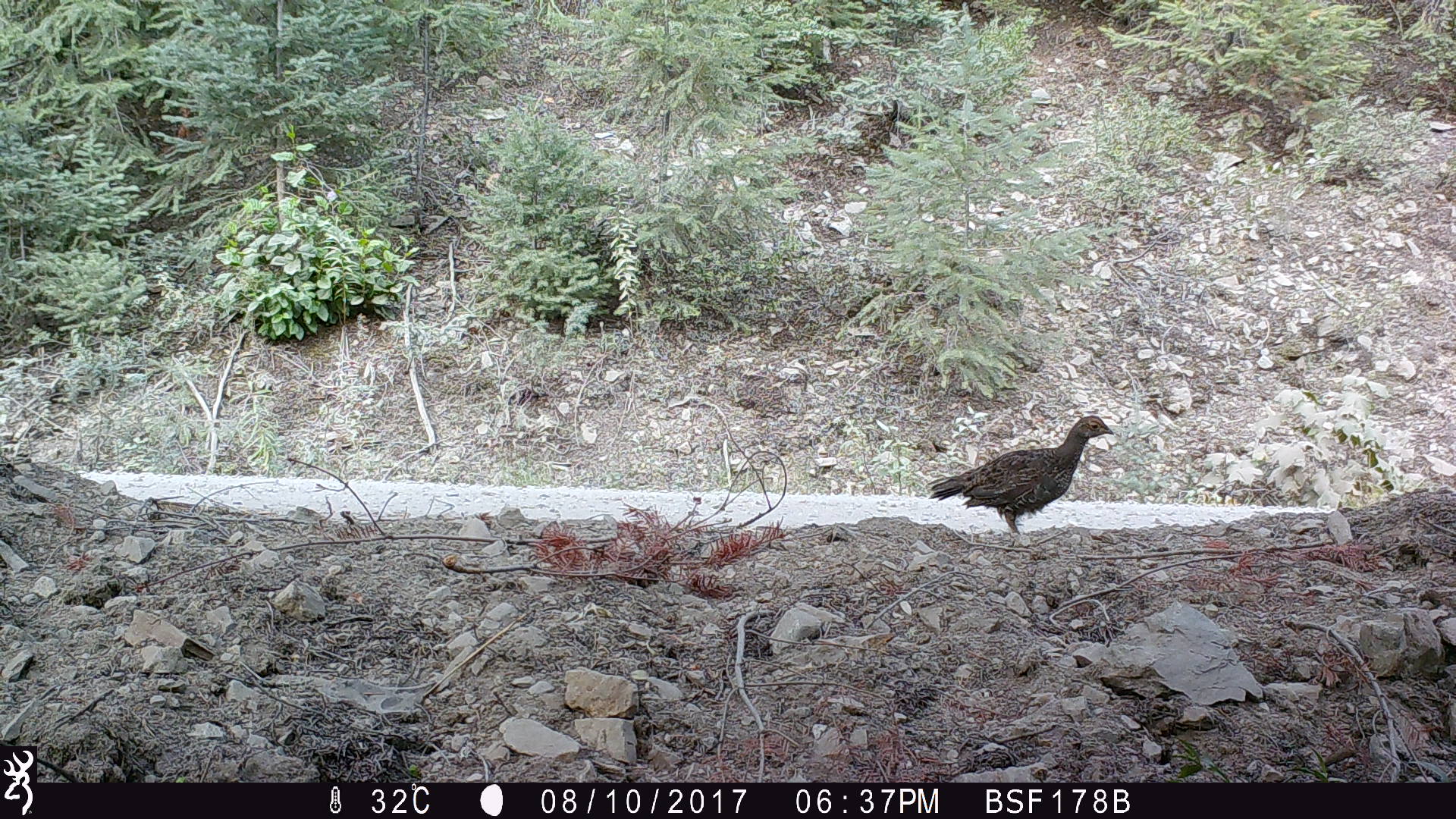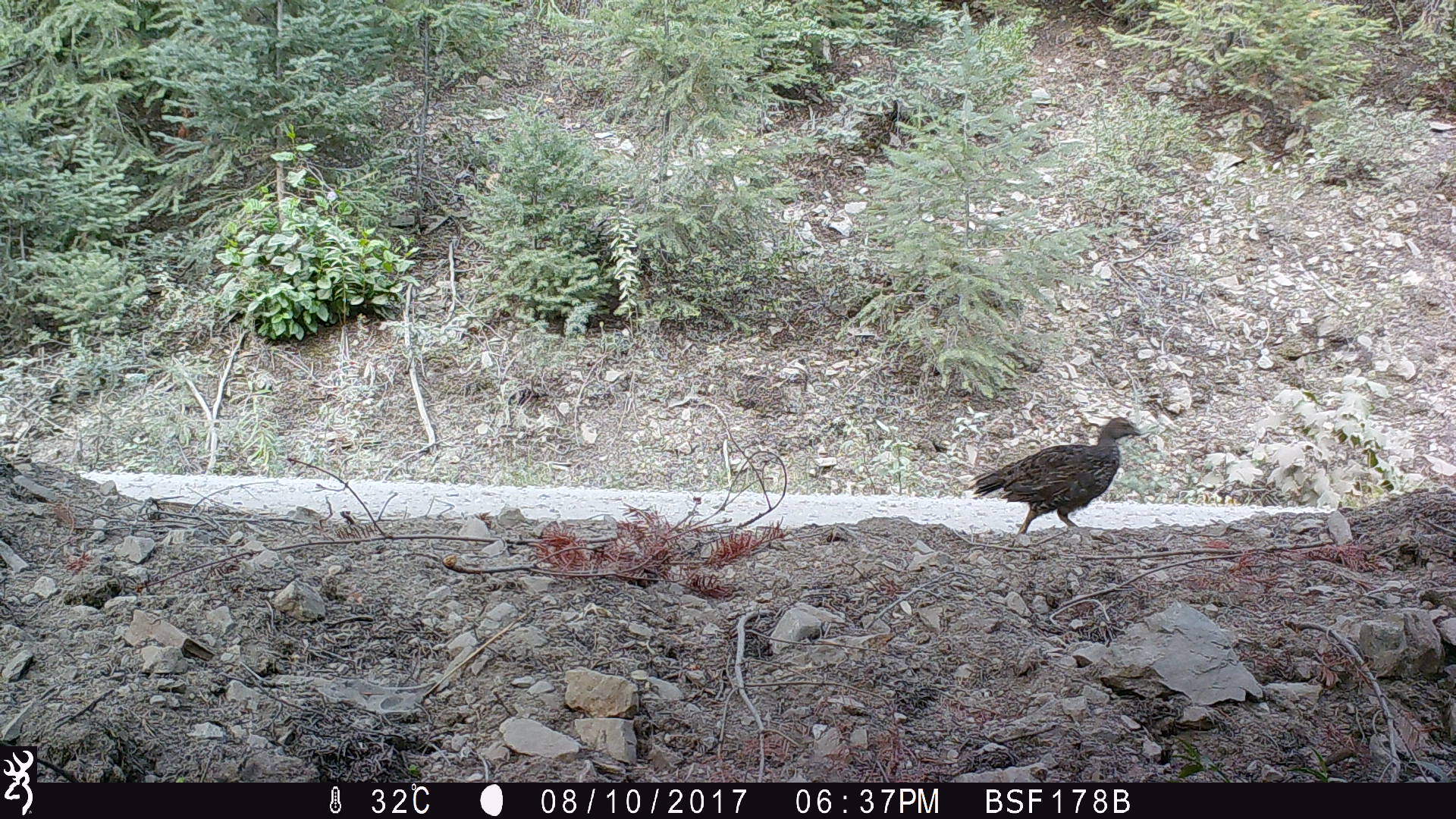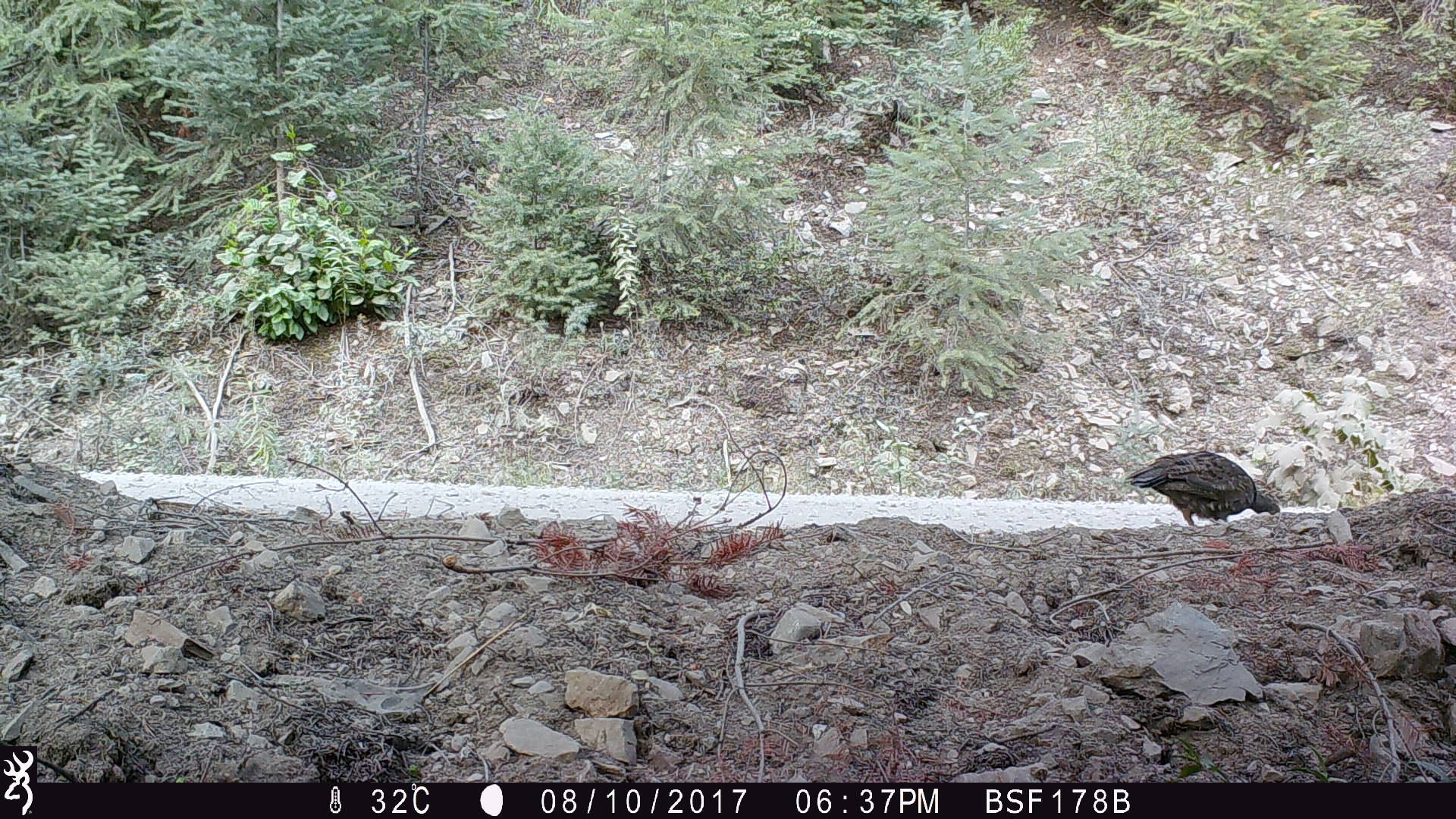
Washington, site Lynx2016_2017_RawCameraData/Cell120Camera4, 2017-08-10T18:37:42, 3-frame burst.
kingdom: Animalia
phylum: Chordata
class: Aves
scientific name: Aves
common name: birds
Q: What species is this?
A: Aves (birds).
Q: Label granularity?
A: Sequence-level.